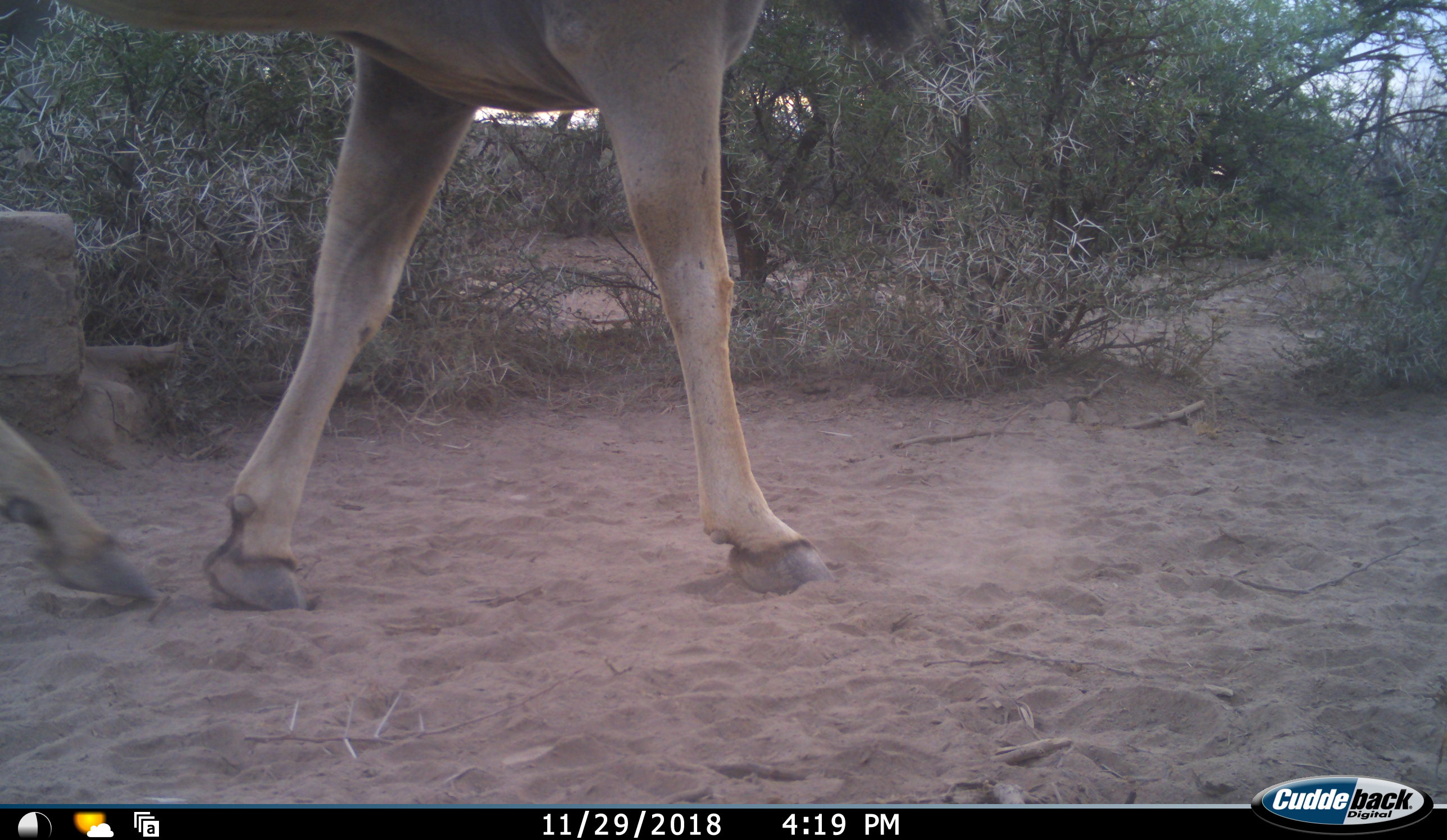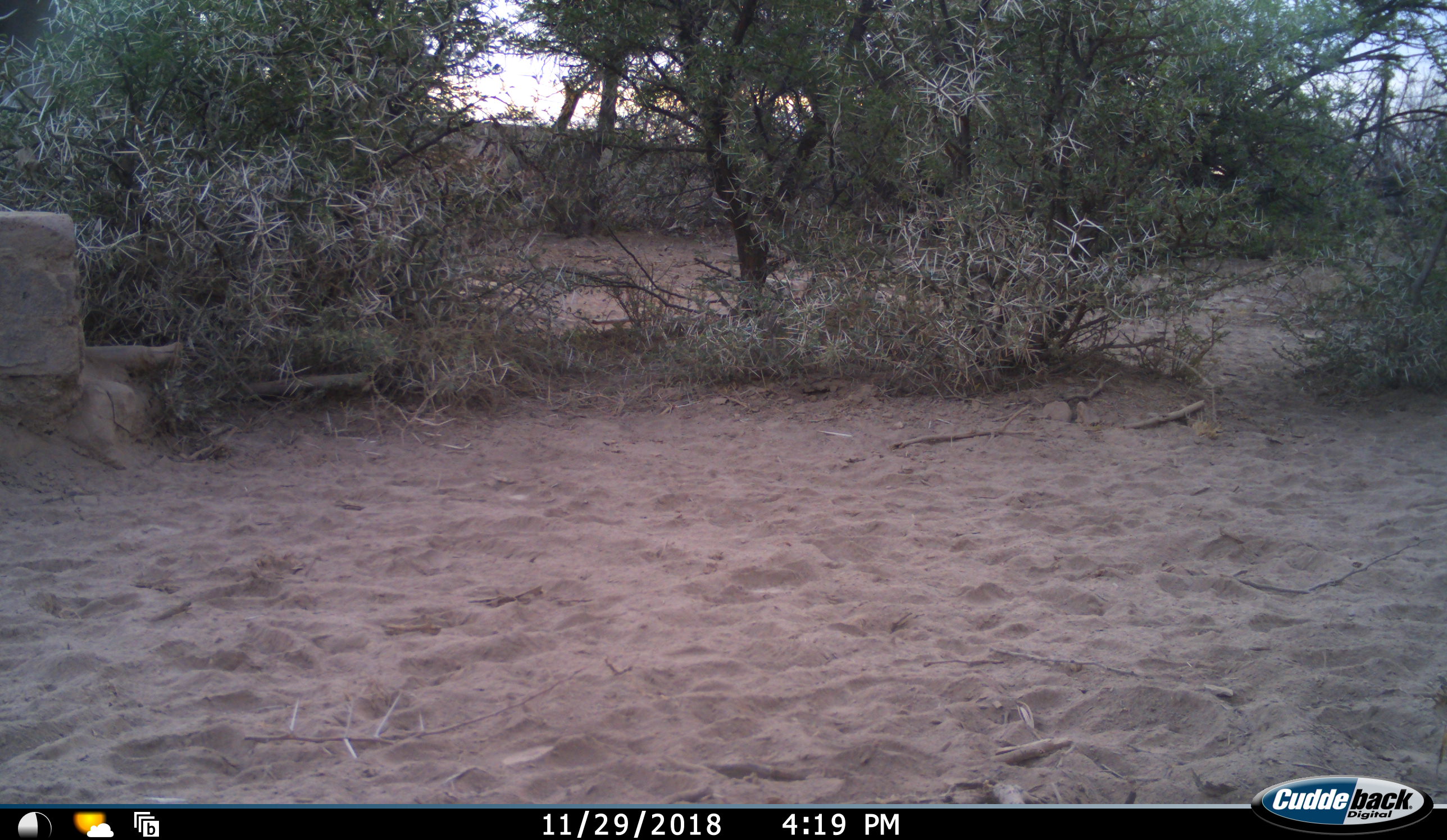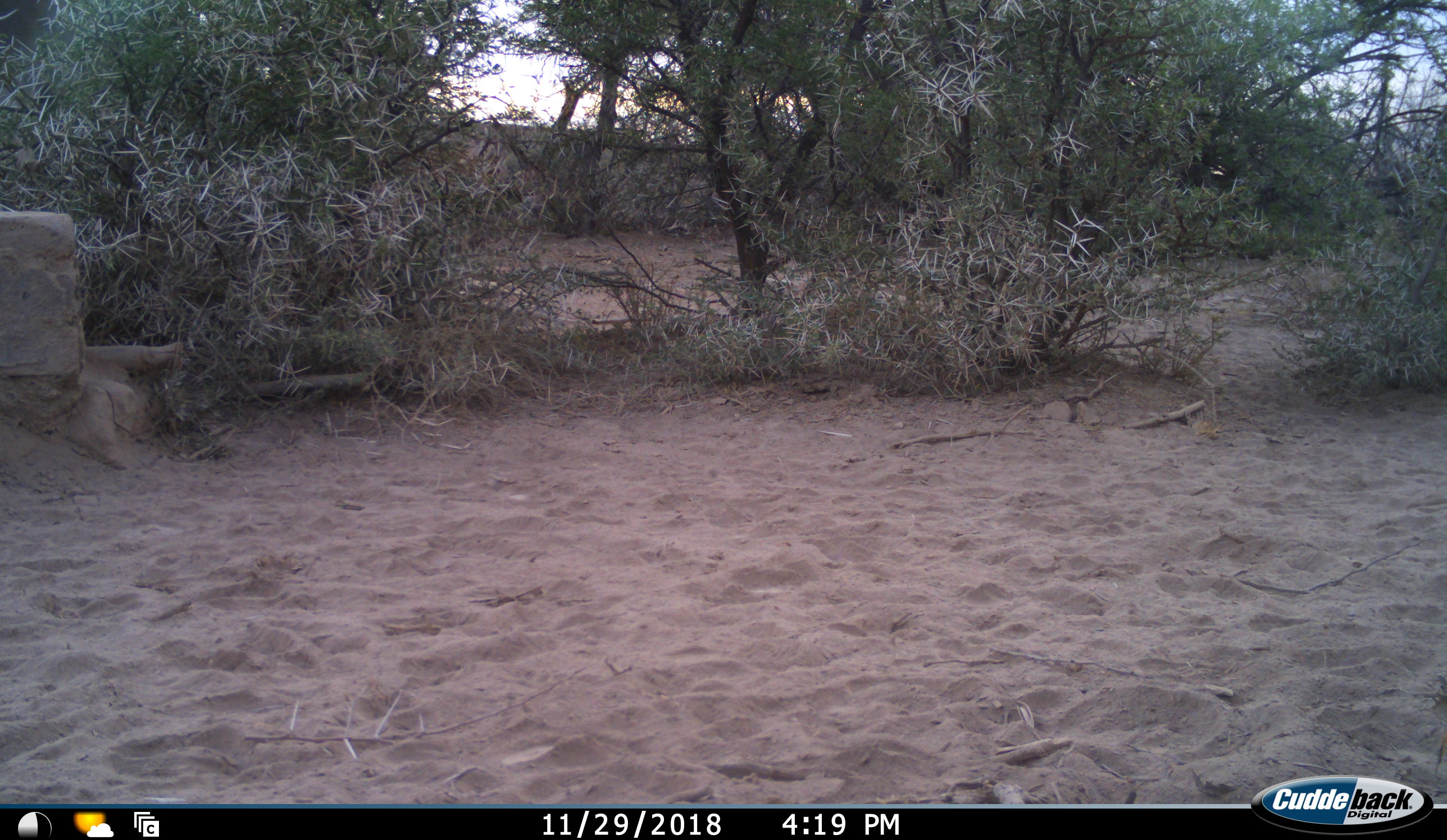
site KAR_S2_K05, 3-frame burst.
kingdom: Animalia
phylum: Chordata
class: Mammalia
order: Artiodactyla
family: Bovidae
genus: Tragelaphus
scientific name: Tragelaphus oryx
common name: eland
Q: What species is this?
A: Eland (Tragelaphus oryx).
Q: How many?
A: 1.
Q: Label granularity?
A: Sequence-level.